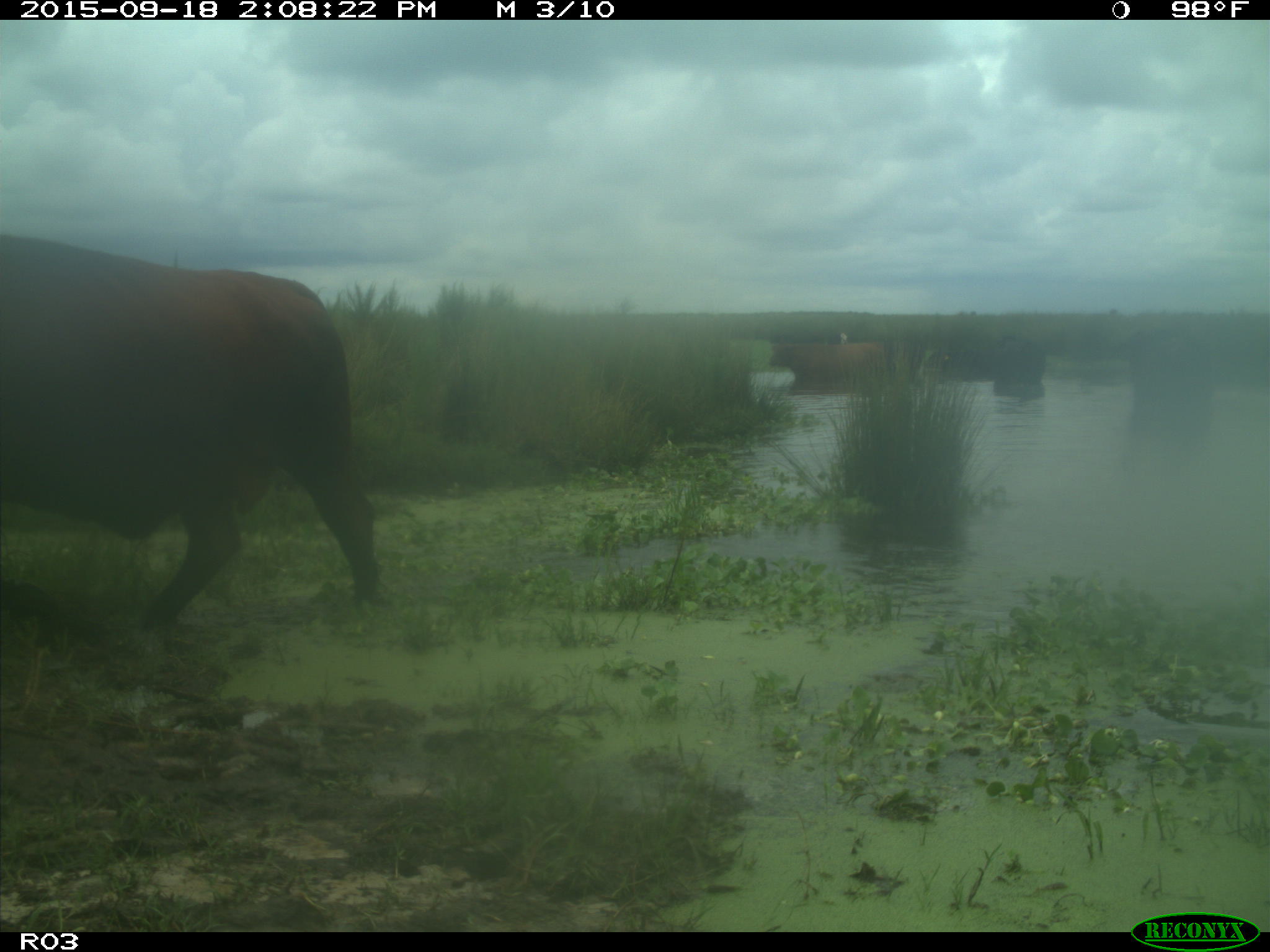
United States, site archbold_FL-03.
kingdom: Animalia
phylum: Chordata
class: Mammalia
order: Artiodactyla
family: Bovidae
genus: Bos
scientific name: Bos taurus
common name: domestic cow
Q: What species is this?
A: Bos taurus (domestic cow).